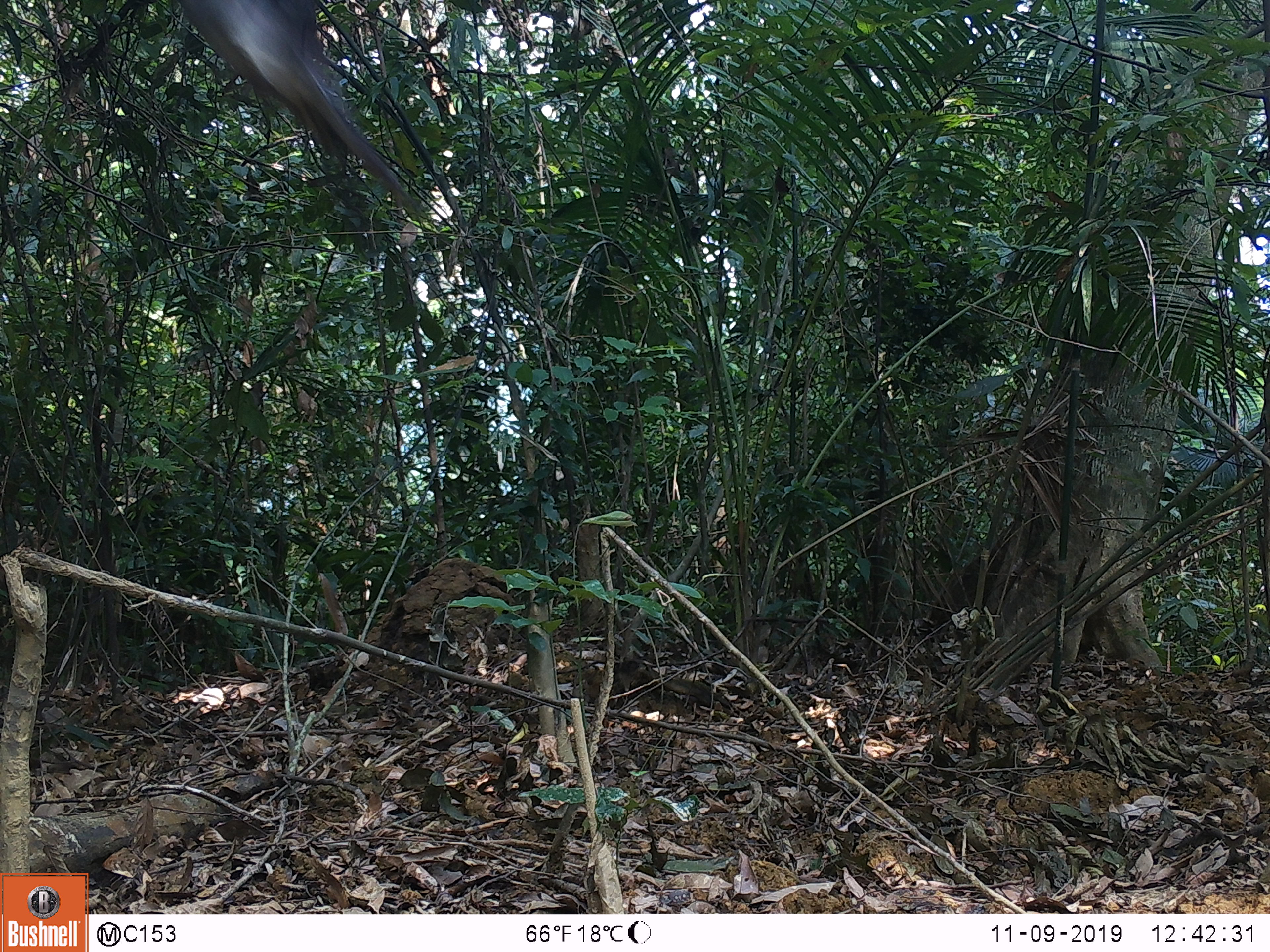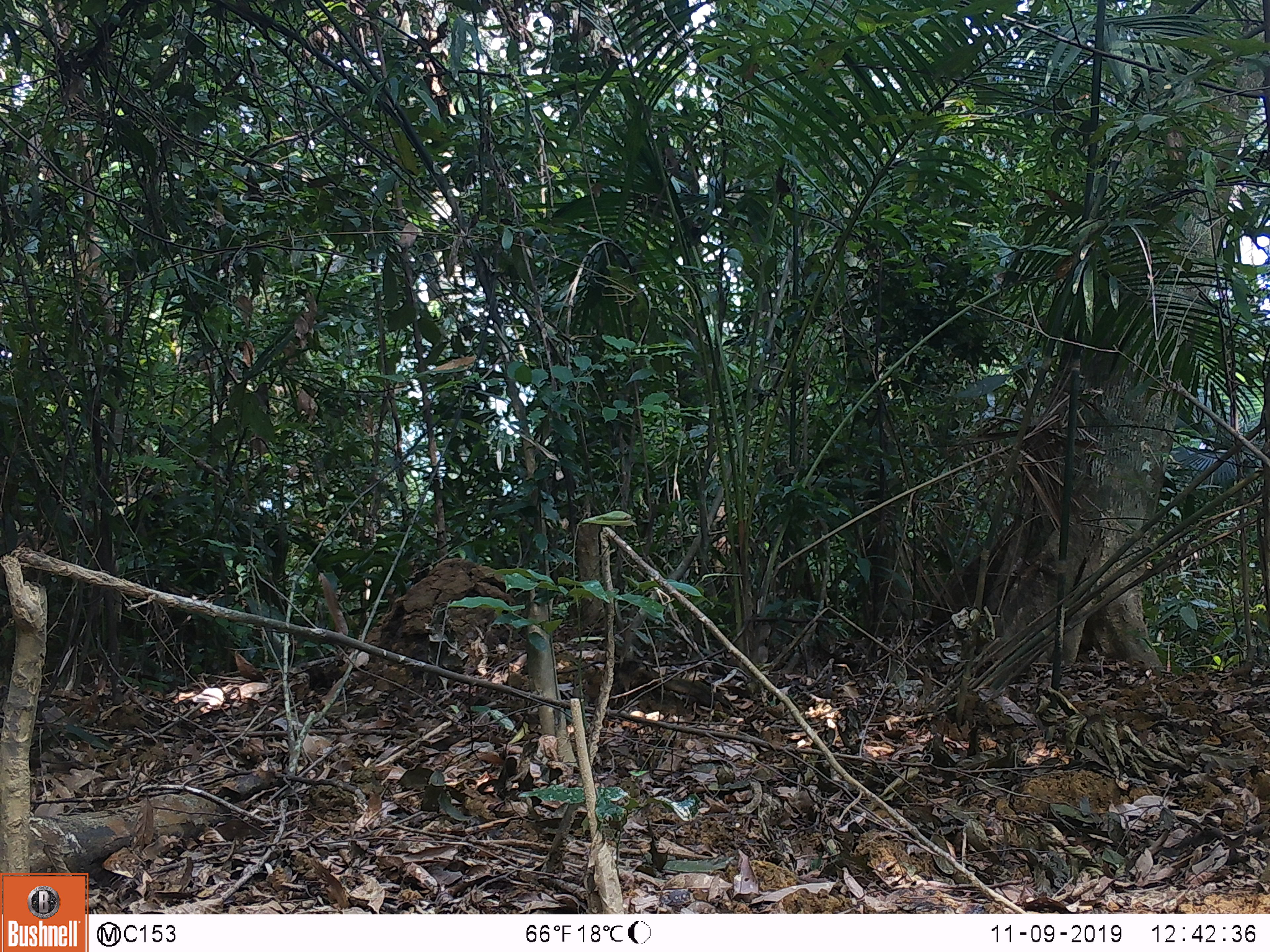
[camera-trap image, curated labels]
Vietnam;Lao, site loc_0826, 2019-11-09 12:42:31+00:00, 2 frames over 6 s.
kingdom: Animalia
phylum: Chordata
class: Aves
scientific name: Aves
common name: bird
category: unidentified bird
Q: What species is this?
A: Unidentified bird (bird) (Aves).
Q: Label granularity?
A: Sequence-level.